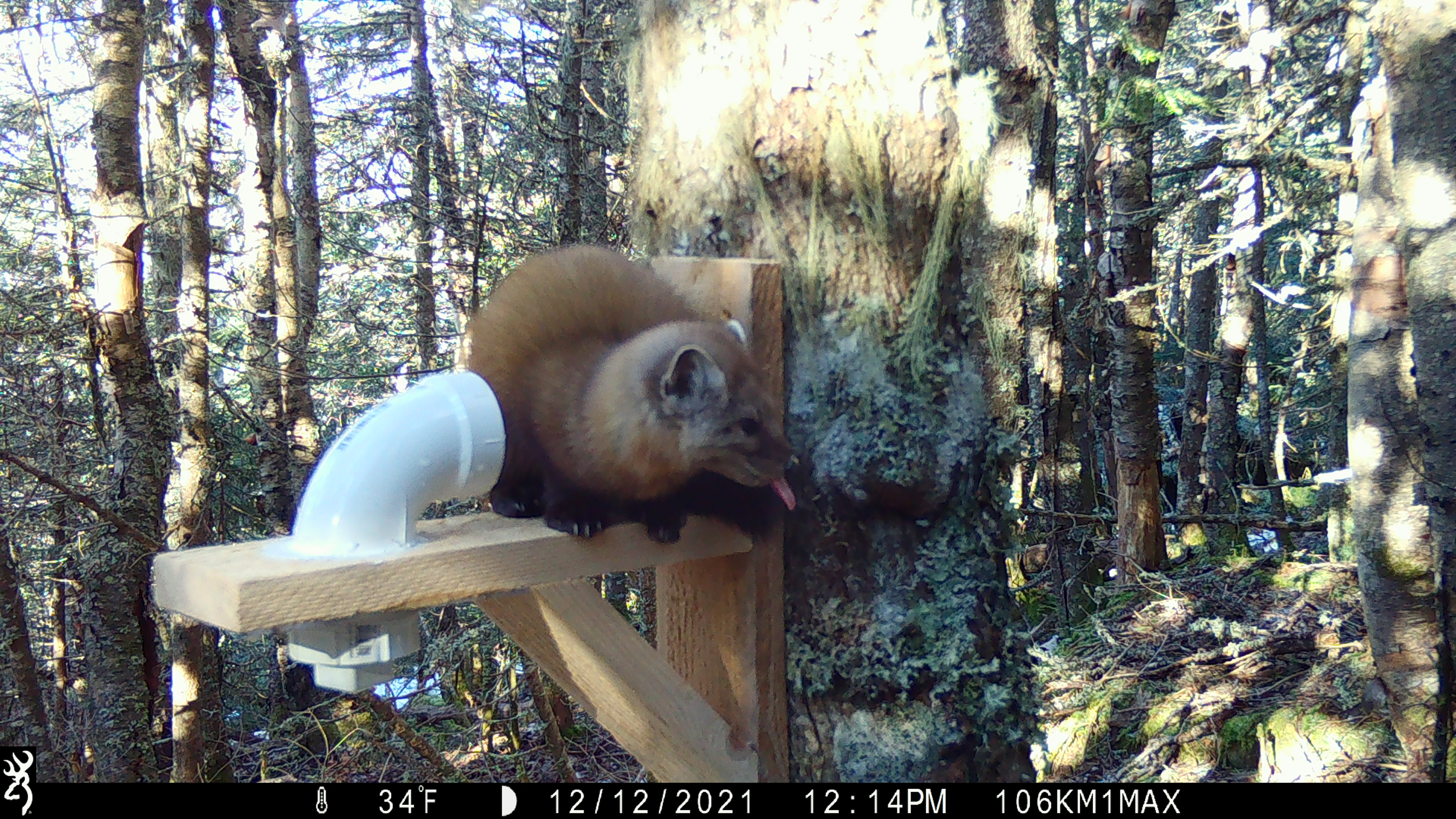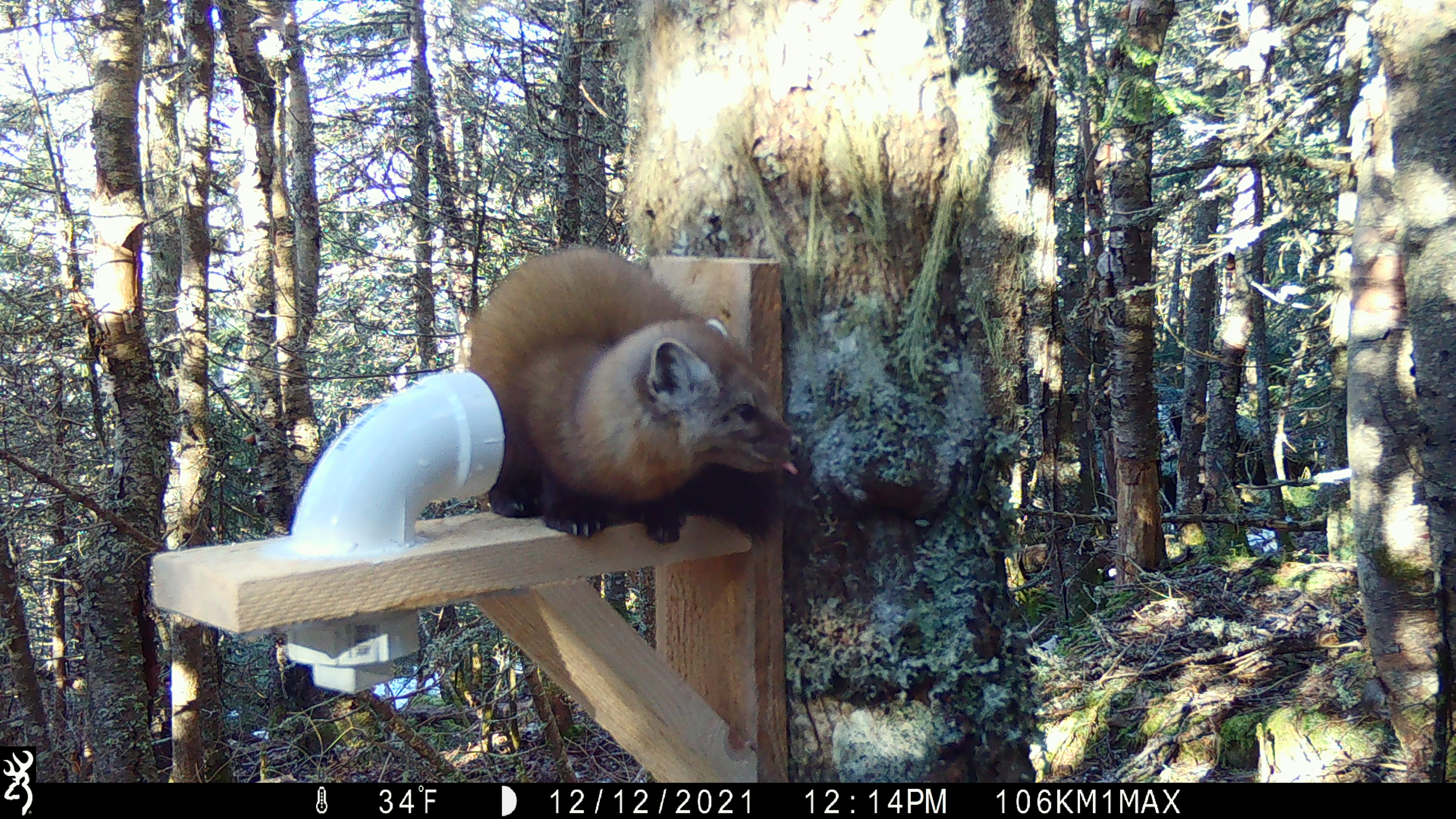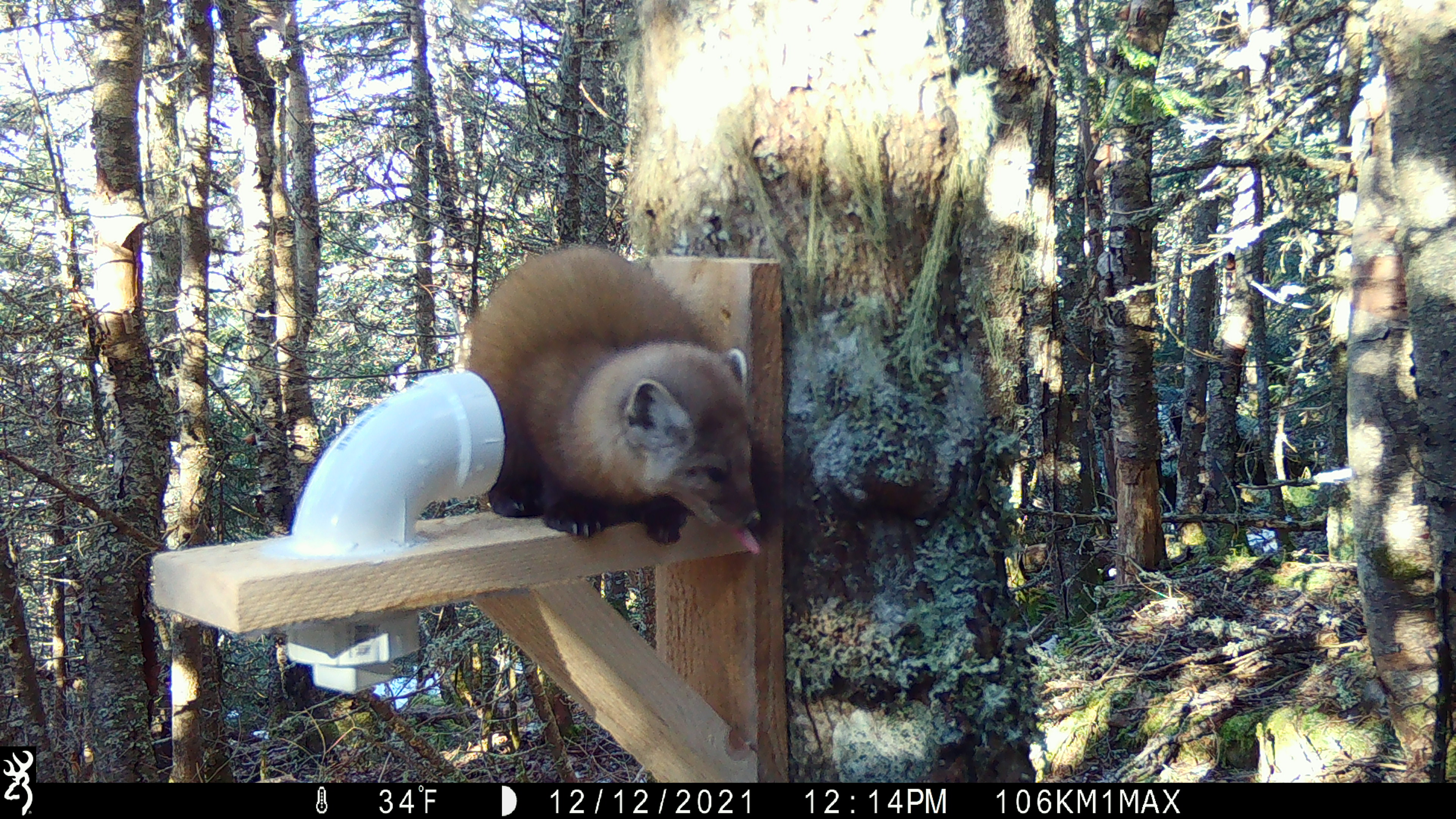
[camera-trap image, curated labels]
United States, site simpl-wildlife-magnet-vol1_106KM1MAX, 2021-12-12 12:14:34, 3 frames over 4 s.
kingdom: Animalia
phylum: Chordata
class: Mammalia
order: Carnivora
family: Mustelidae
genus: Martes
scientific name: Martes americana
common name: american marten